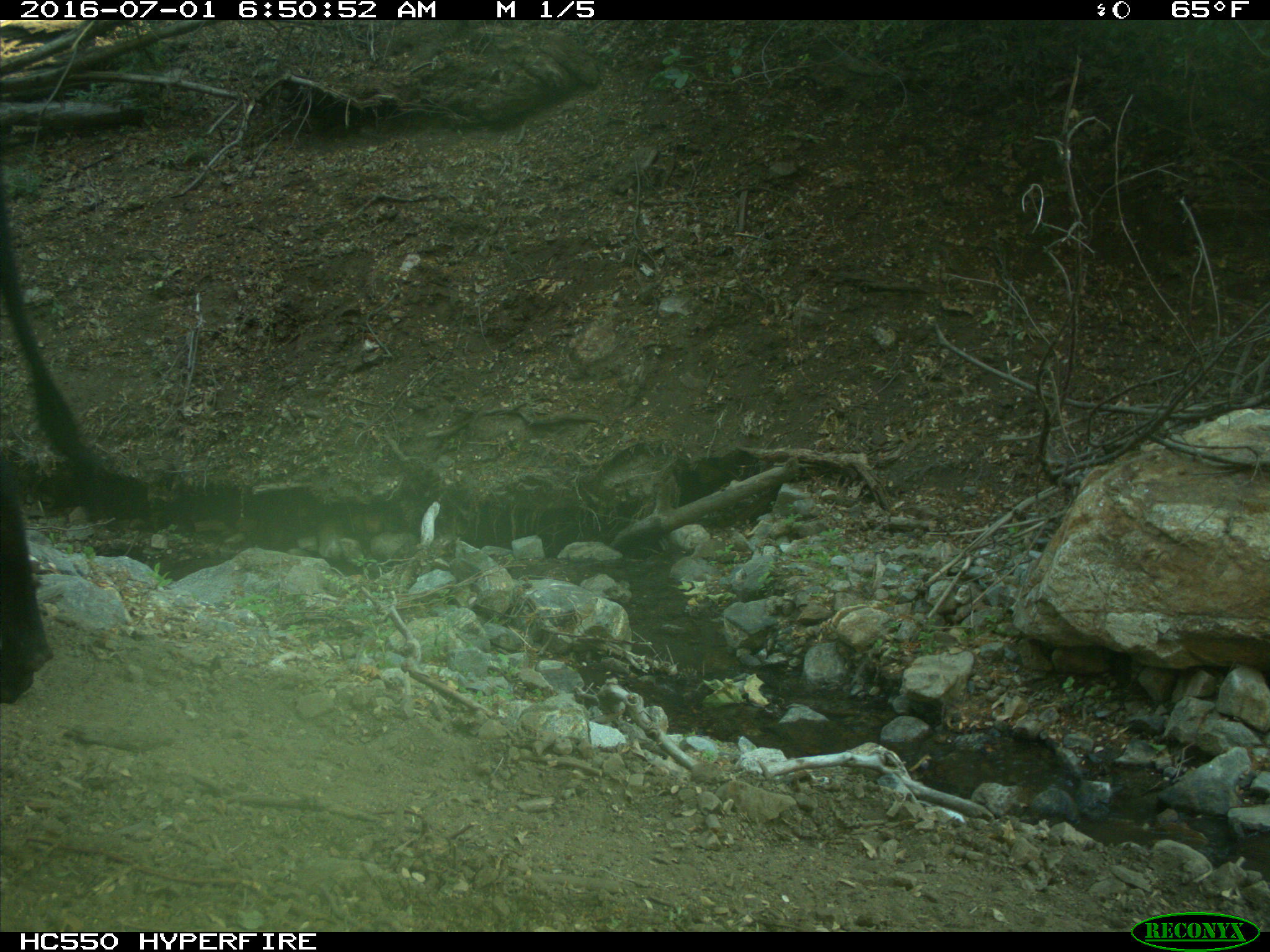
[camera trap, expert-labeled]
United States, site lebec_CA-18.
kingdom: Animalia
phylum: Chordata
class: Mammalia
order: Artiodactyla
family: Bovidae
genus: Bos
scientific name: Bos taurus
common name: domestic cow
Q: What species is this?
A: Bos taurus (domestic cow).